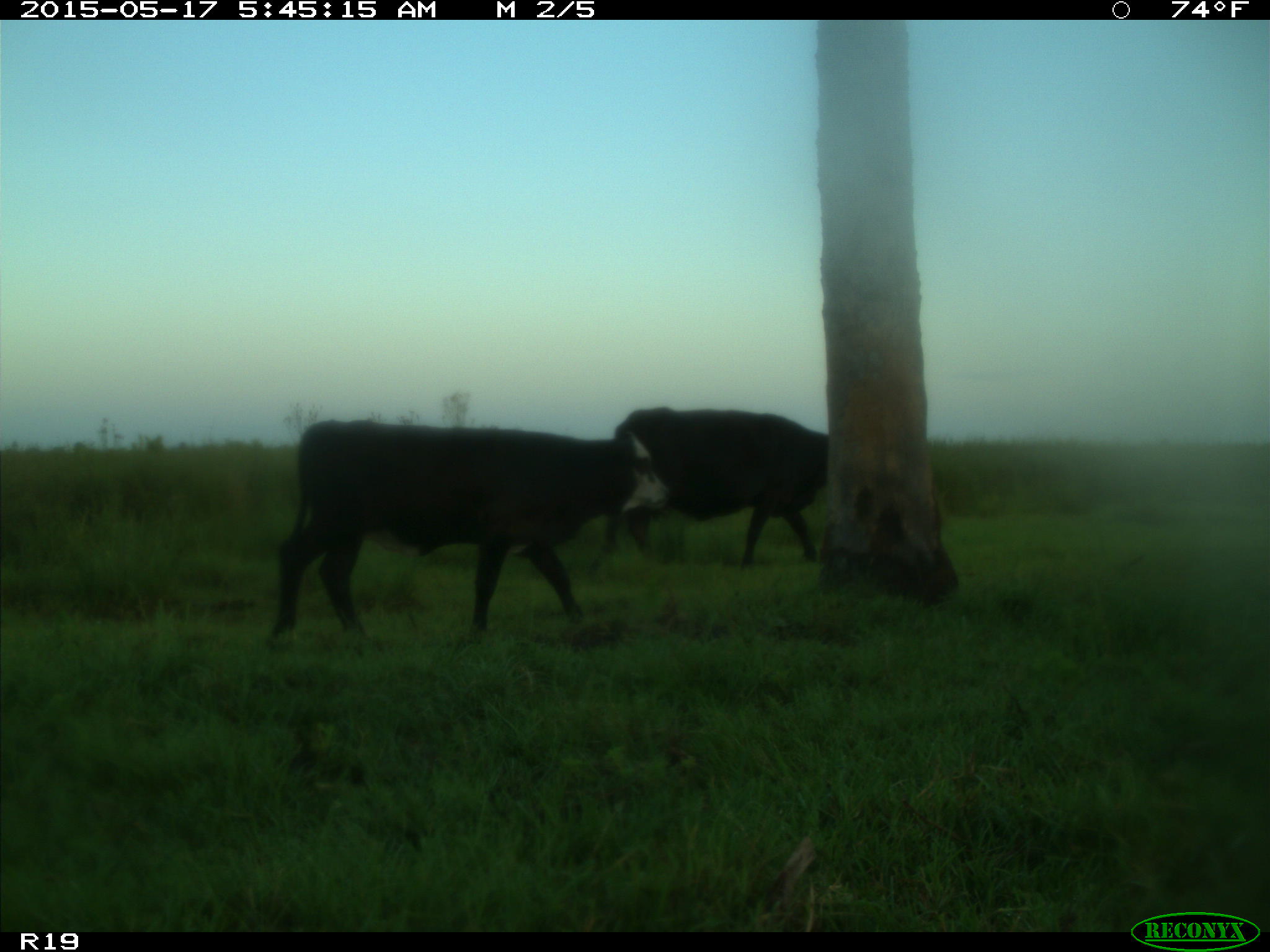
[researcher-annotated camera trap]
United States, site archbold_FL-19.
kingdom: Animalia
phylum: Chordata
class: Mammalia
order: Artiodactyla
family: Bovidae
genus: Bos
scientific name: Bos taurus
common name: domestic cow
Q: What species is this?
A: Bos taurus (domestic cow).